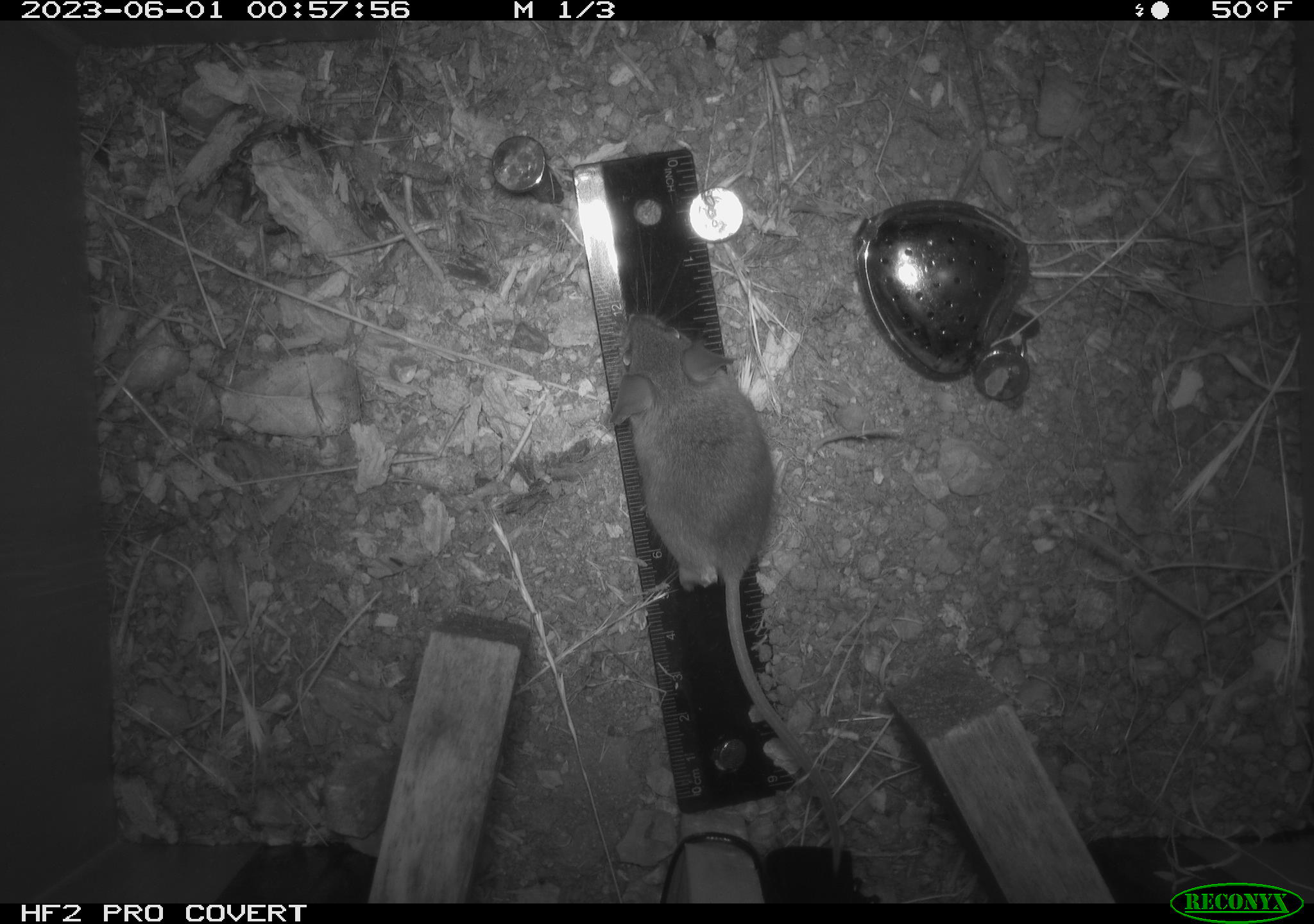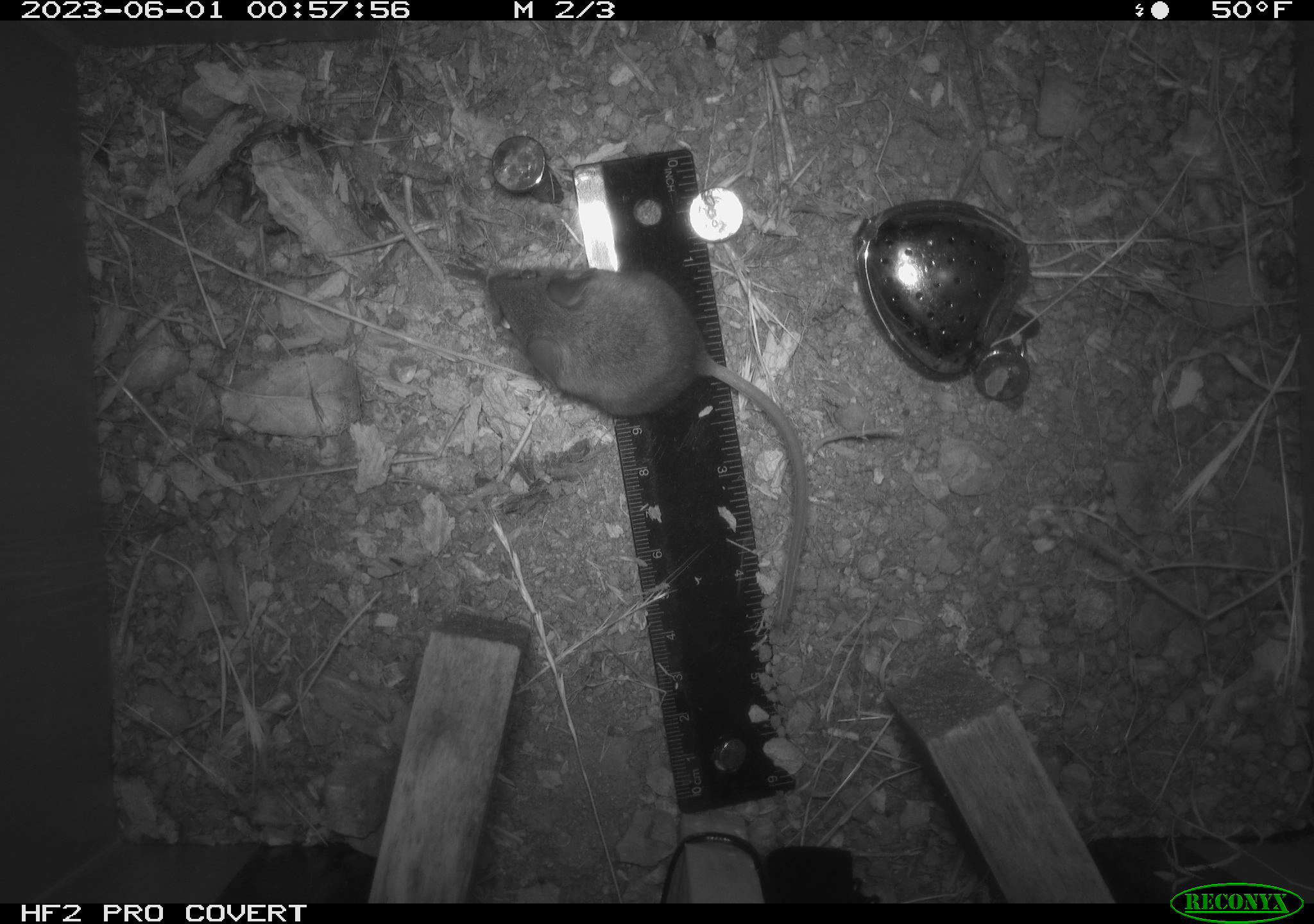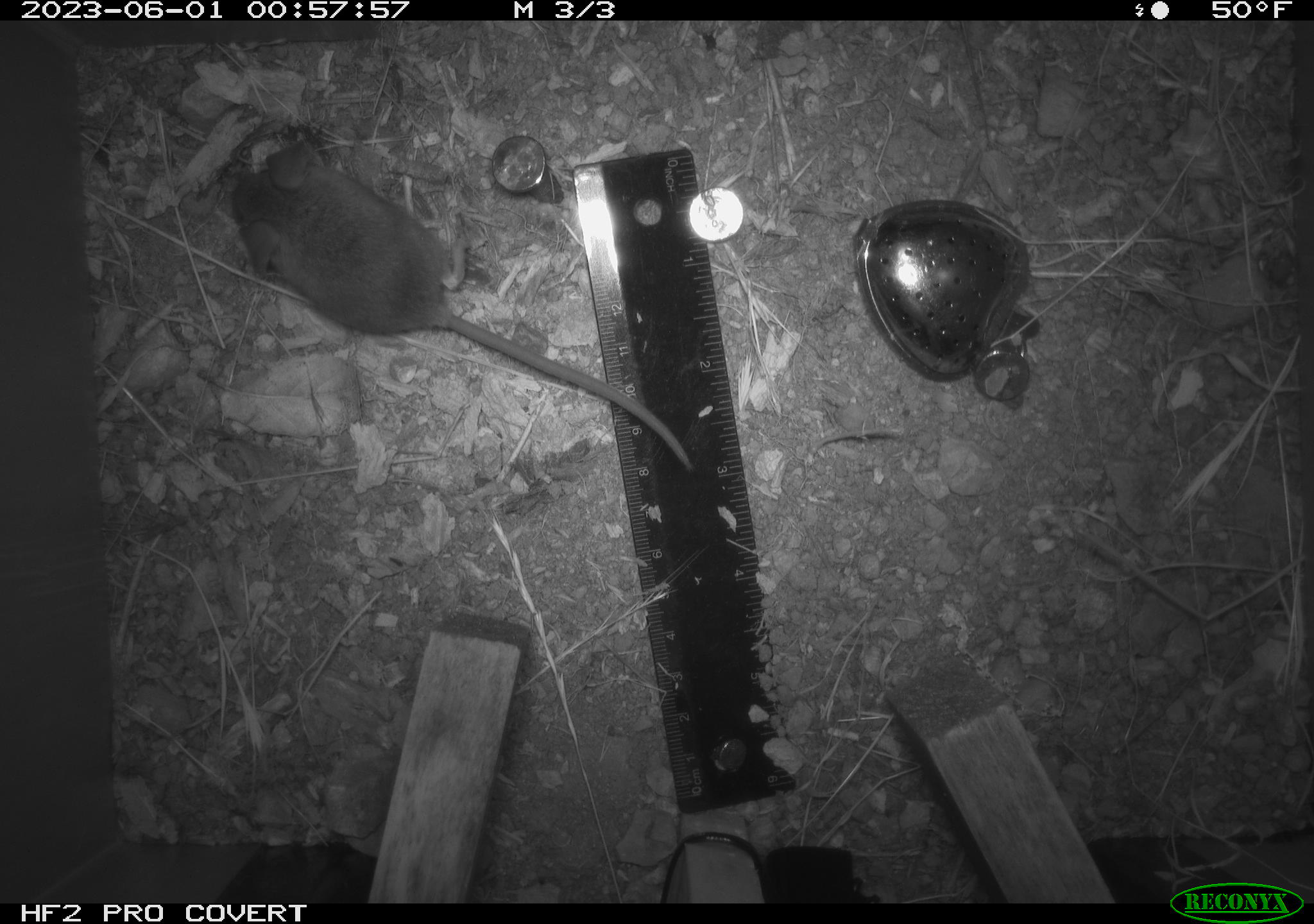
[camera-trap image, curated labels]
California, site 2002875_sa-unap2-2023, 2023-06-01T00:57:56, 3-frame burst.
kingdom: Animalia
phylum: Chordata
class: Mammalia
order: Rodentia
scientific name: Rodentia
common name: mouse species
Mouse species (Rodentia).